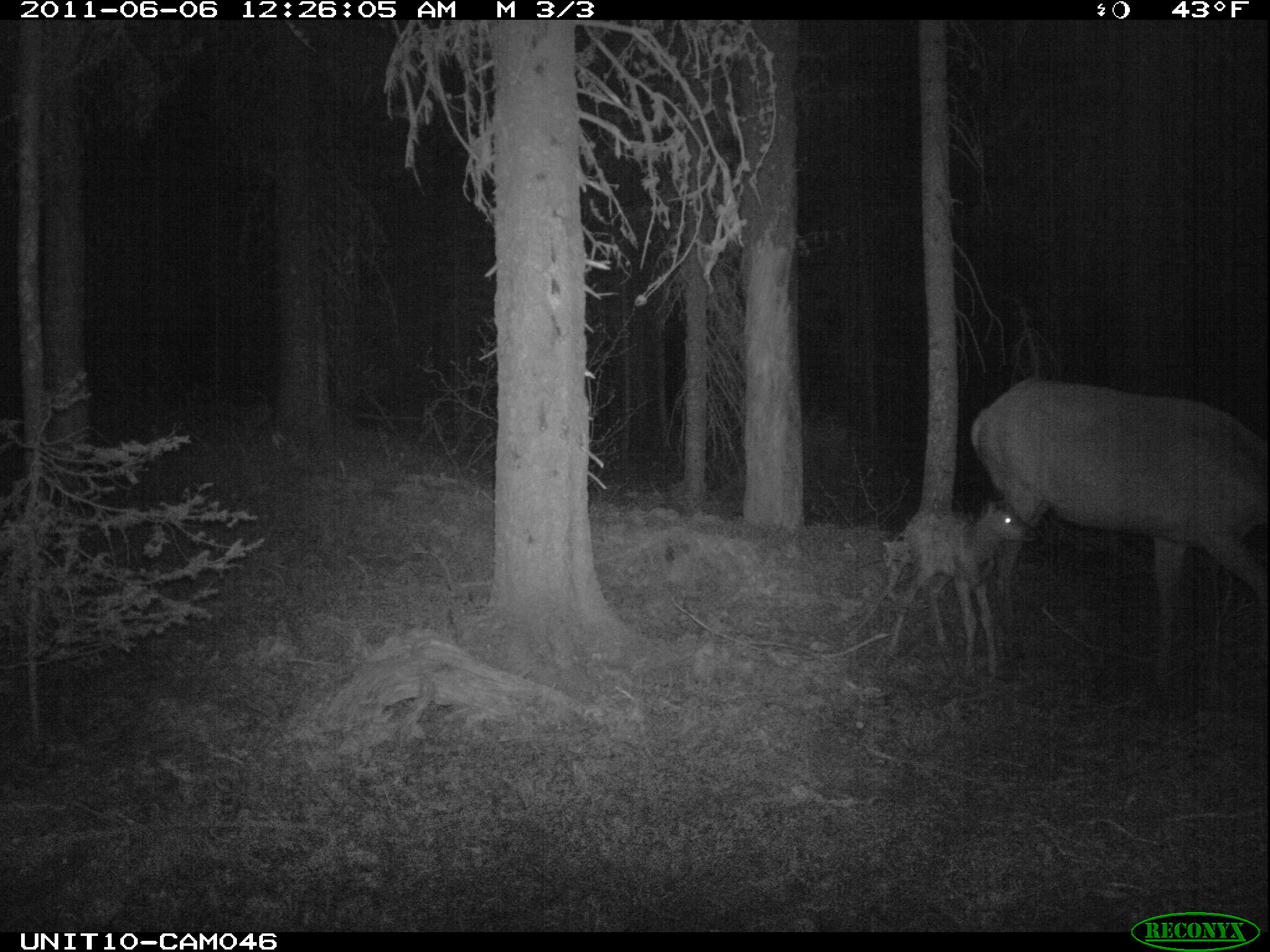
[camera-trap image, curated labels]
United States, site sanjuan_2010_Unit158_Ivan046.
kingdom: Animalia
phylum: Chordata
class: Mammalia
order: Artiodactyla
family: Cervidae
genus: Cervus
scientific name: Cervus elaphus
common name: red deer